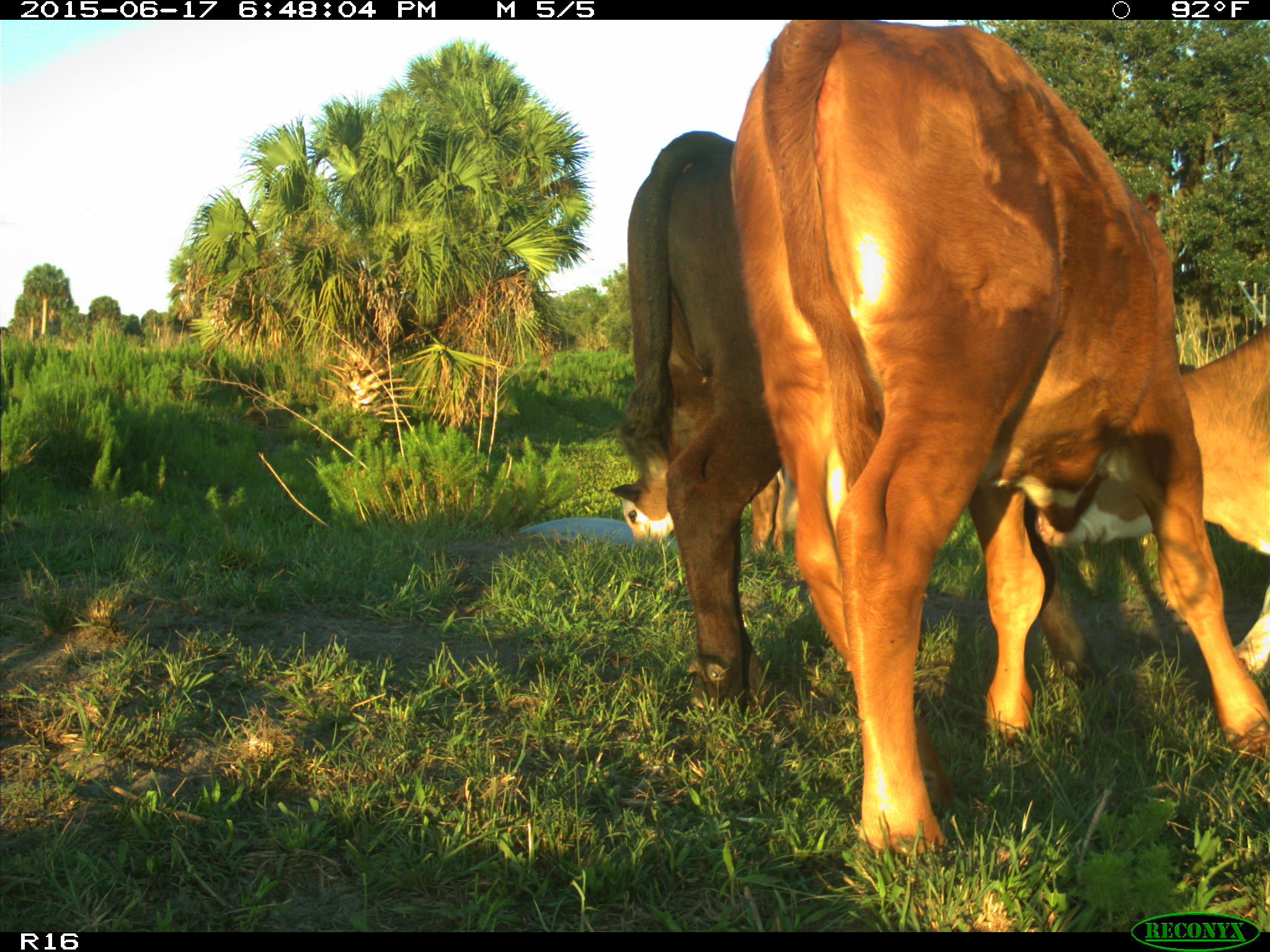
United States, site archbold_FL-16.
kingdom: Animalia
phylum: Chordata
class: Mammalia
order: Artiodactyla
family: Bovidae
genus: Bos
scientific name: Bos taurus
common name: domestic cow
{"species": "Bos taurus (domestic cow)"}